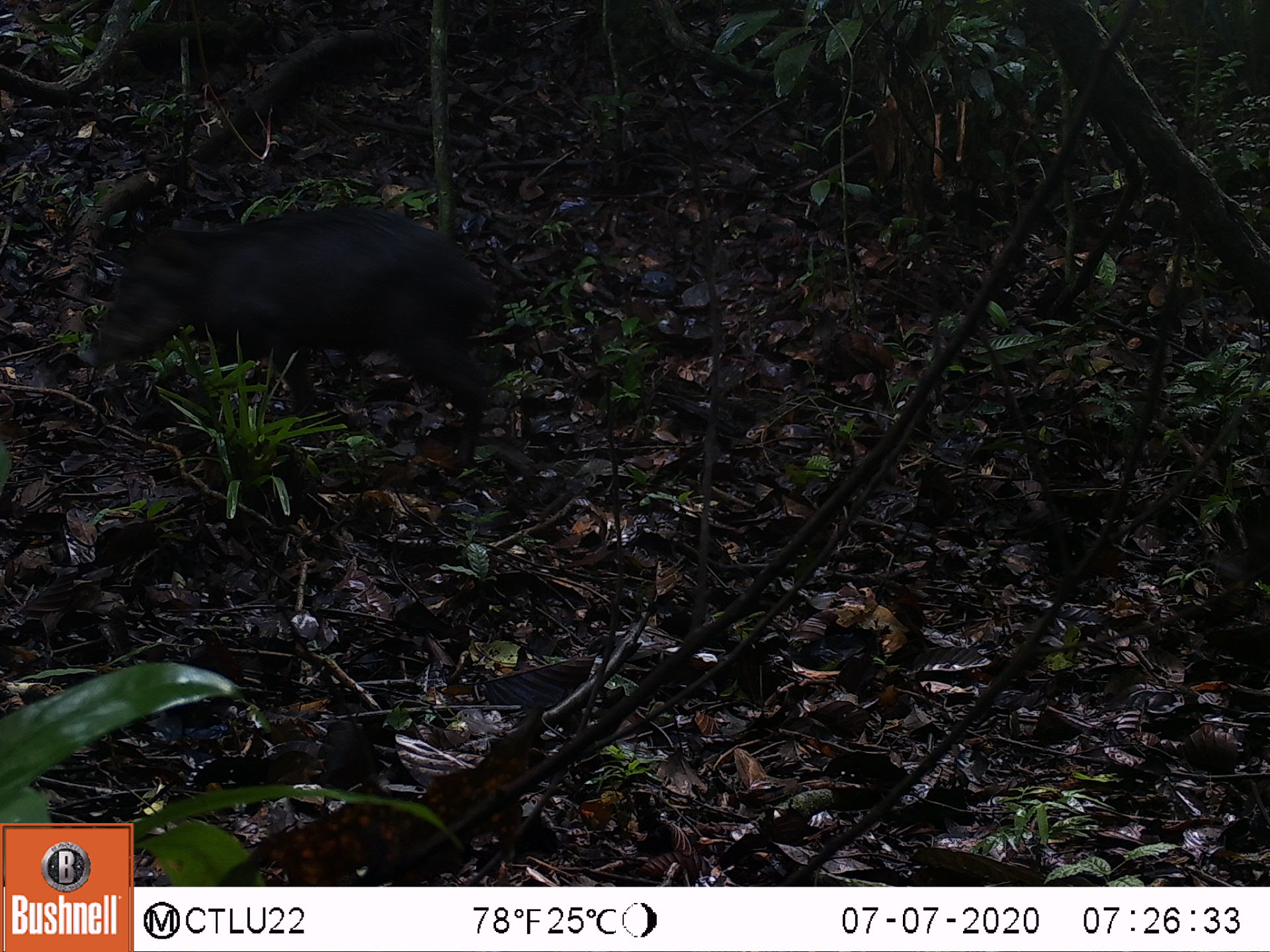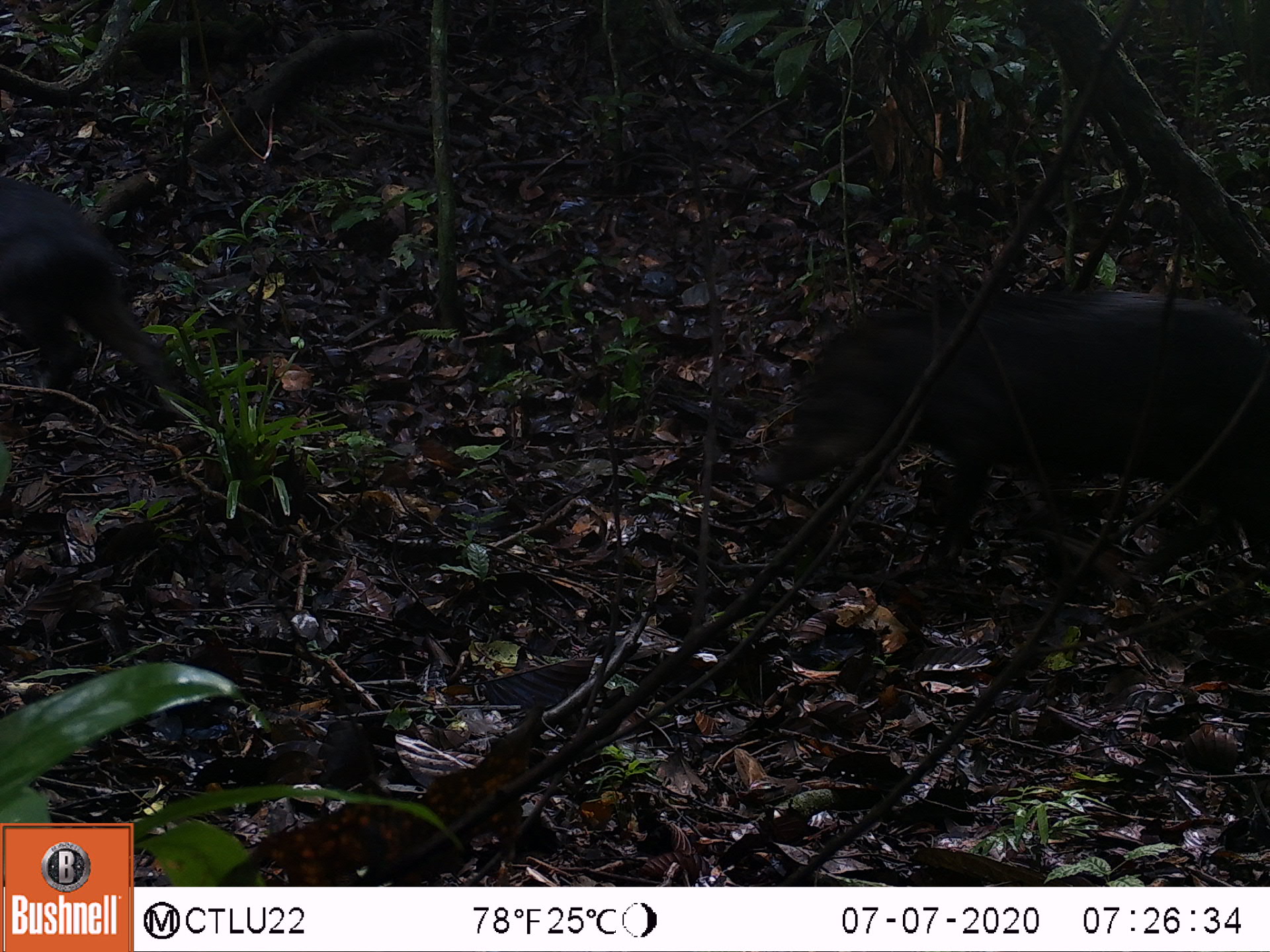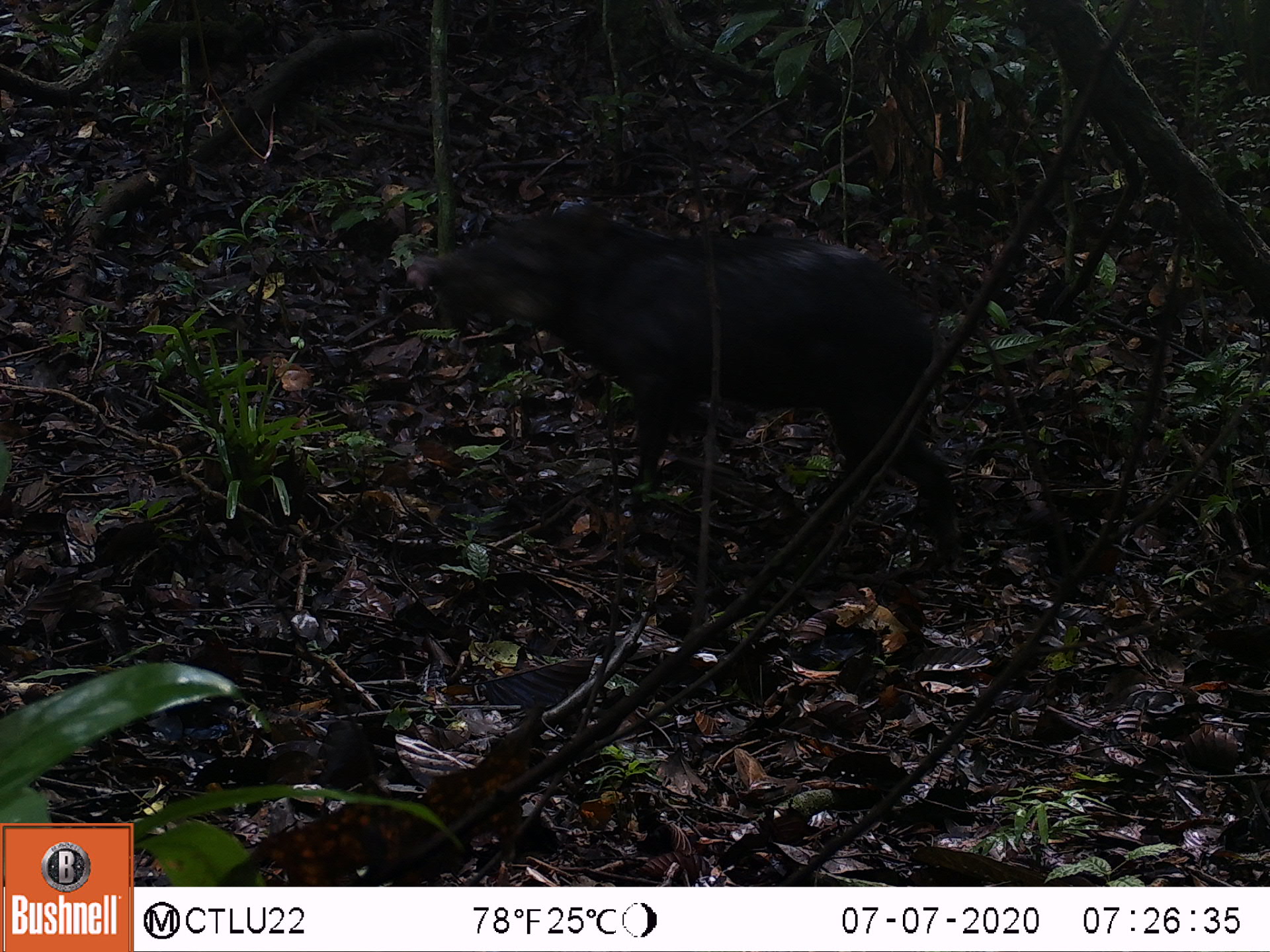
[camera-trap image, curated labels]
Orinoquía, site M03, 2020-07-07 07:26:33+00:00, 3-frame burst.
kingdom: Animalia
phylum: Chordata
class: Mammalia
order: Artiodactyla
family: Tayassuidae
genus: Pecari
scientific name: Pecari tajacu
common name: collared peccary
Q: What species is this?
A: Collared peccary (Pecari tajacu).